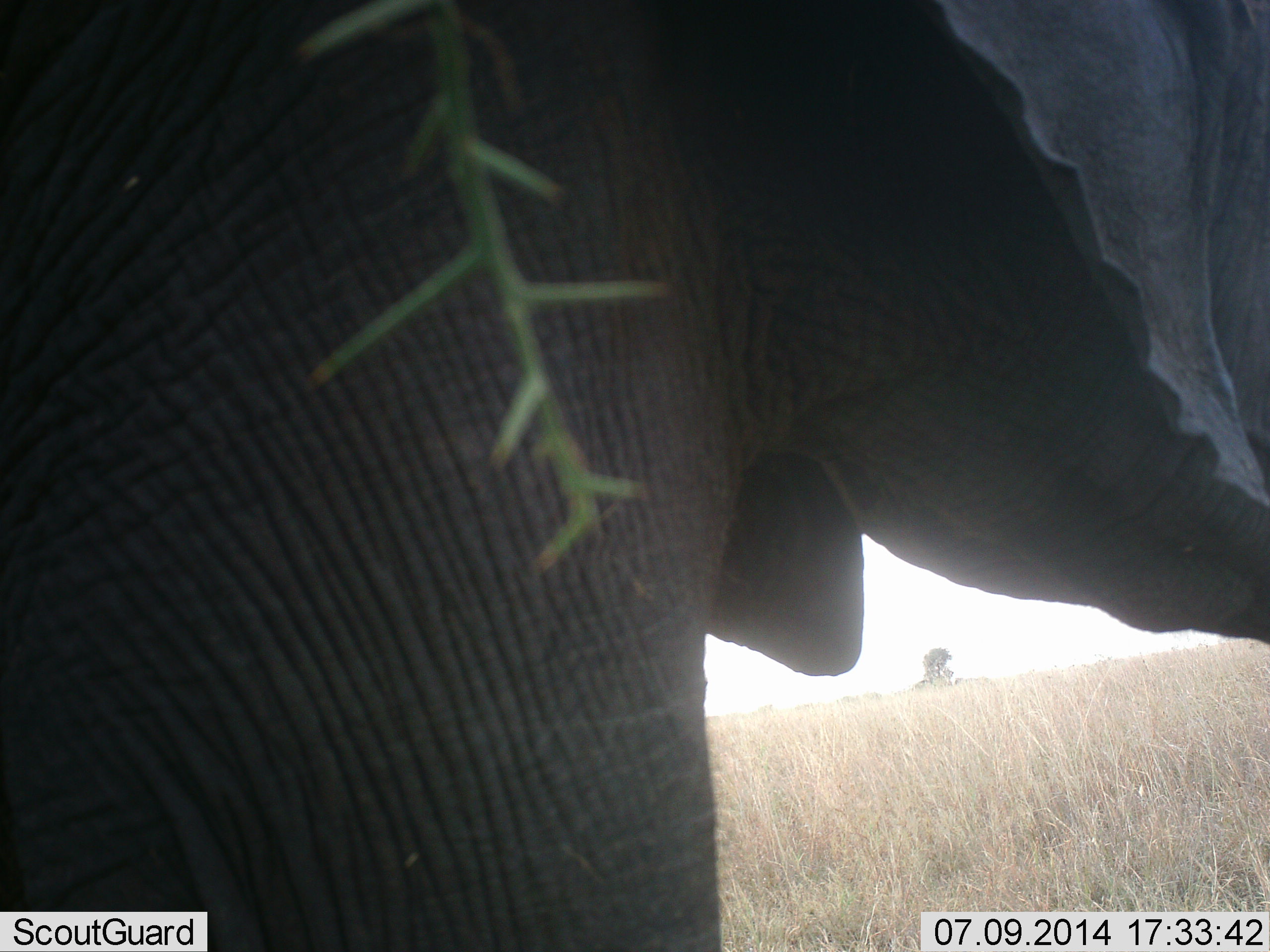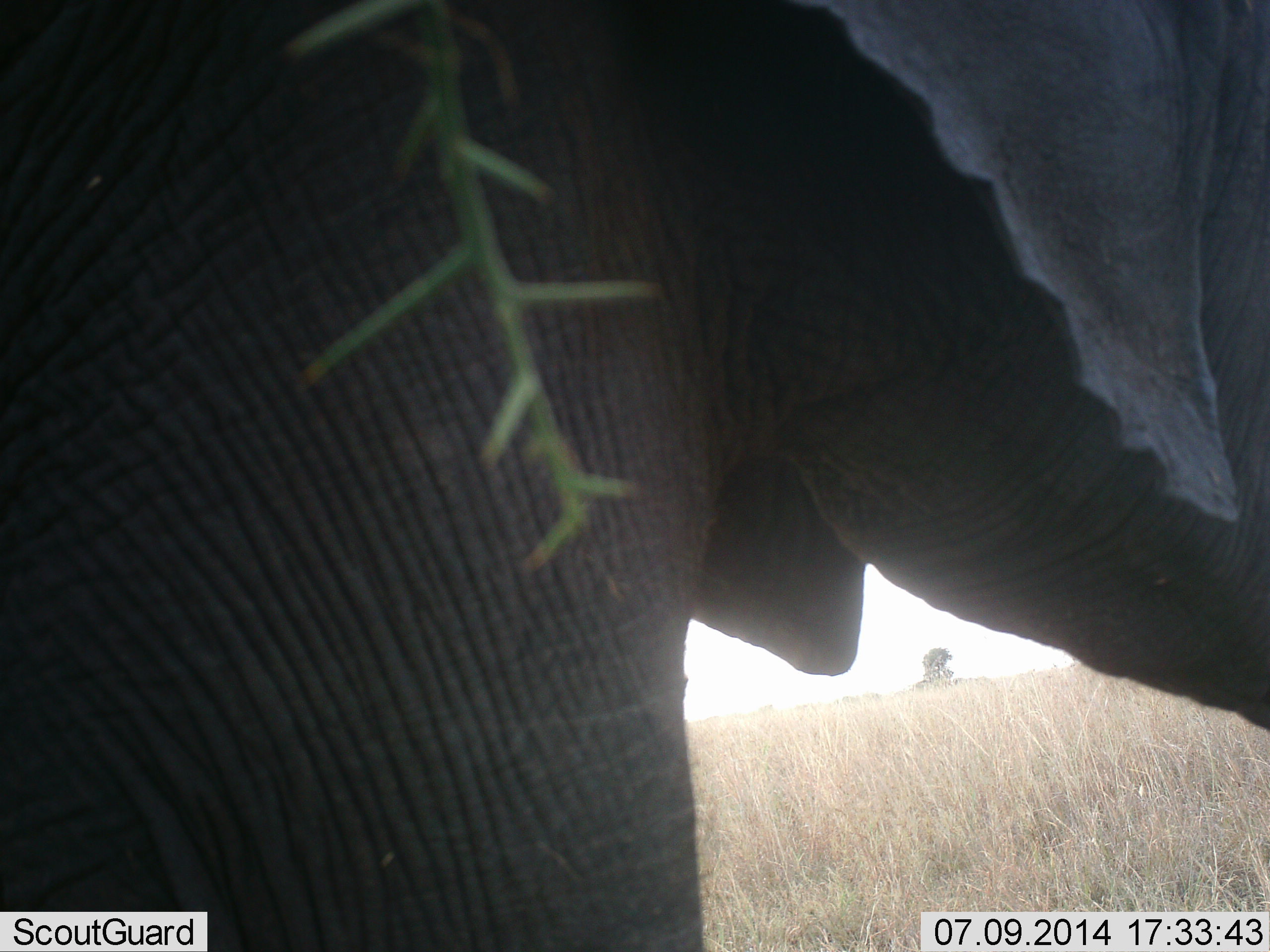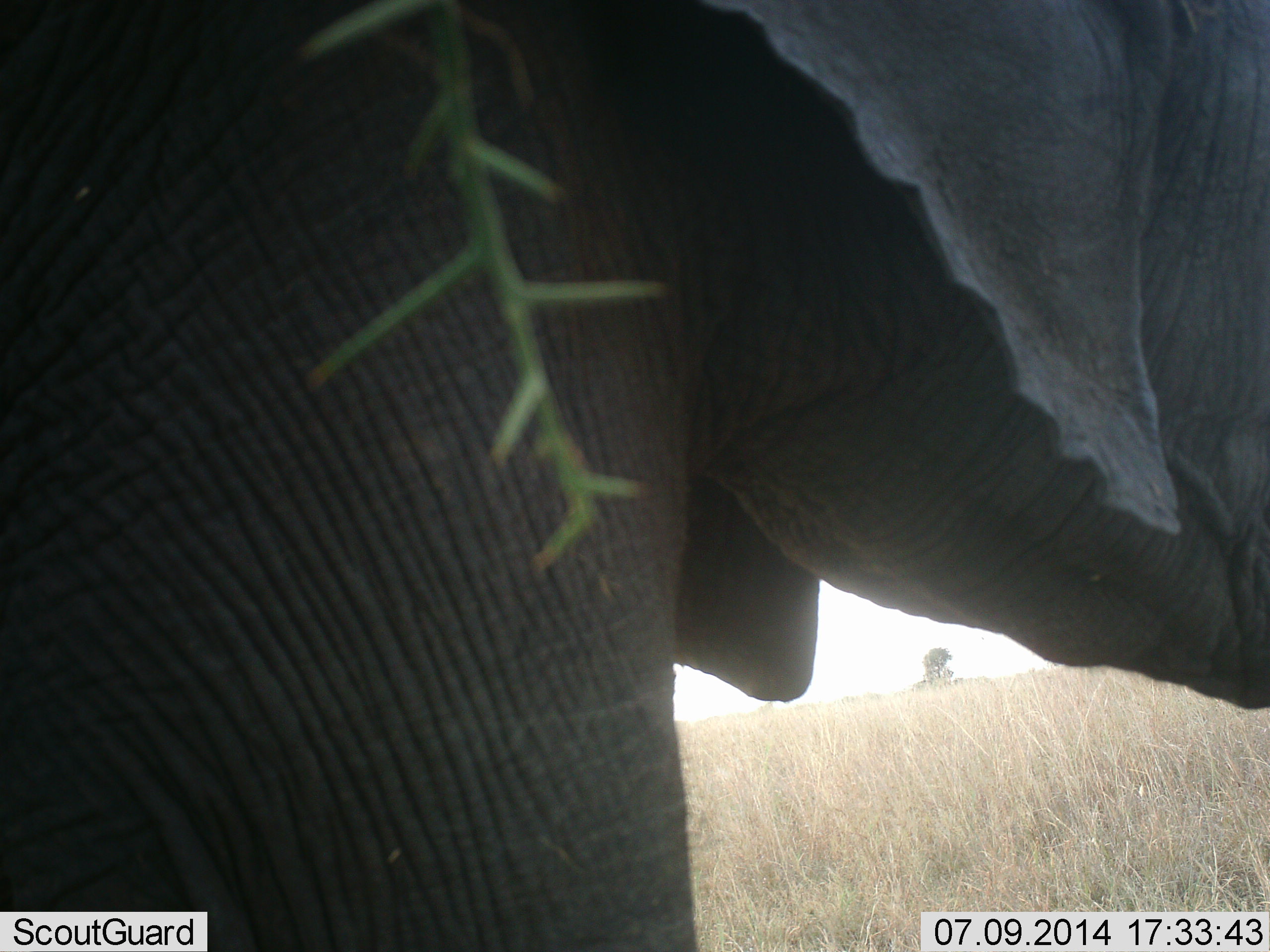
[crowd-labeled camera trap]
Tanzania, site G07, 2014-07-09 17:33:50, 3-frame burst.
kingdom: Animalia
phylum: Chordata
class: Mammalia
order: Proboscidea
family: Elephantidae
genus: Loxodonta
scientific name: Loxodonta africana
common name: african bush elephant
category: elephant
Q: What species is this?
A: Elephant (african bush elephant) (Loxodonta africana).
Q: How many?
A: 1.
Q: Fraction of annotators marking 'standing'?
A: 80%.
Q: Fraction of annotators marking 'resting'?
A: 0%.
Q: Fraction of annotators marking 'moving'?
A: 10%.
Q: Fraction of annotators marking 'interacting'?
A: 0%.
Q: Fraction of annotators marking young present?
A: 0%.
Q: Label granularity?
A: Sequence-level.